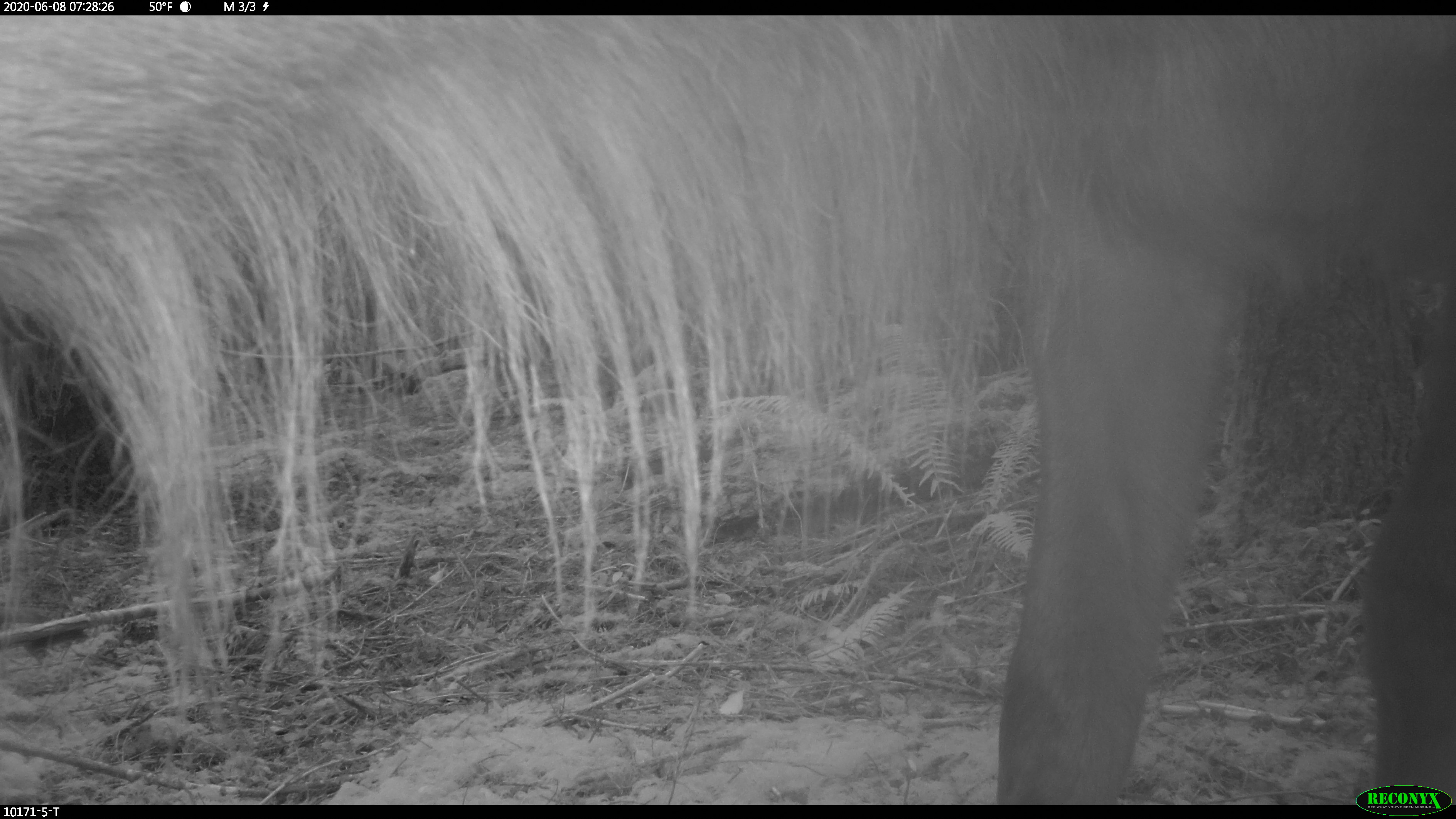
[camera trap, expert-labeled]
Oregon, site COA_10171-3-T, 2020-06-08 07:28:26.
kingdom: Animalia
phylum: Chordata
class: Mammalia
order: Artiodactyla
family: Cervidae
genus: Cervus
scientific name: Cervus canadensis roosevelti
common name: roosevelt elk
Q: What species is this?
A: Roosevelt elk (Cervus canadensis roosevelti).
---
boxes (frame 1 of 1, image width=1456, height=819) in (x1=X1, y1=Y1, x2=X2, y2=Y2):
roosevelt elk: (x1=0, y1=18, x2=1453, y2=778)